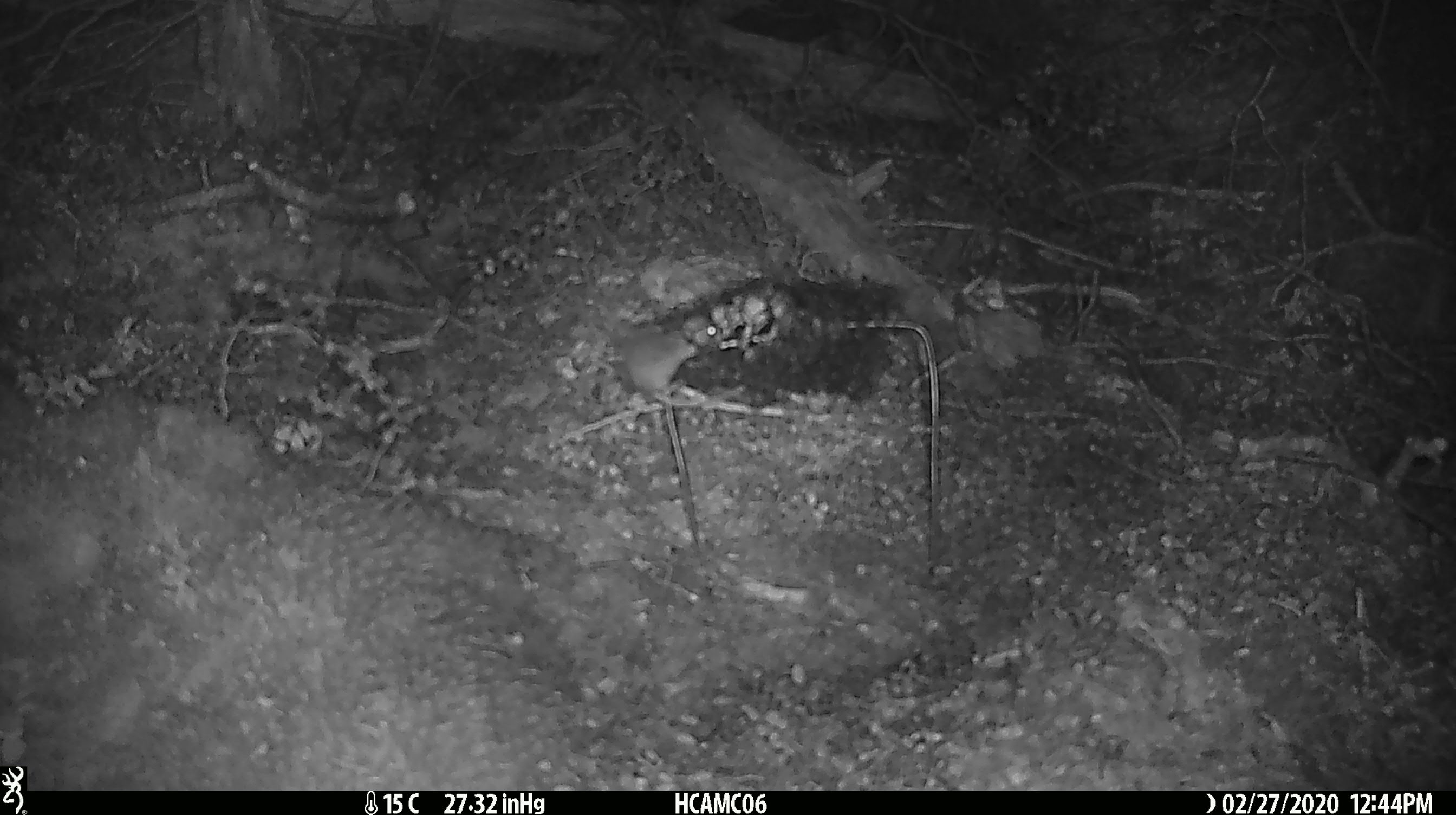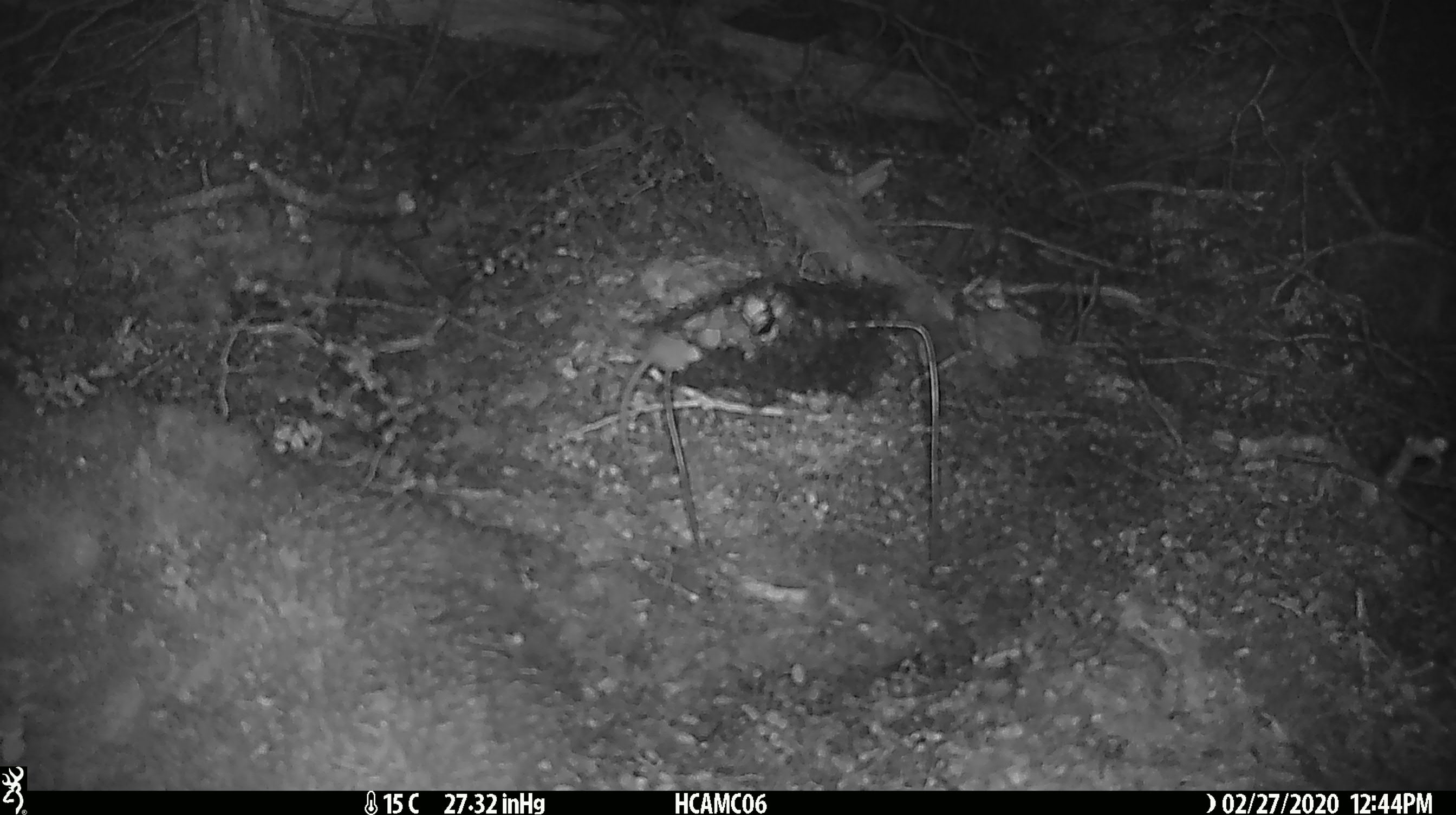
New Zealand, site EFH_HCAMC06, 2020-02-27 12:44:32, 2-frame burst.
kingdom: Animalia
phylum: Chordata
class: Mammalia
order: Rodentia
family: Muridae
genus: Mus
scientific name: Mus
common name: mouse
Mouse (Mus).